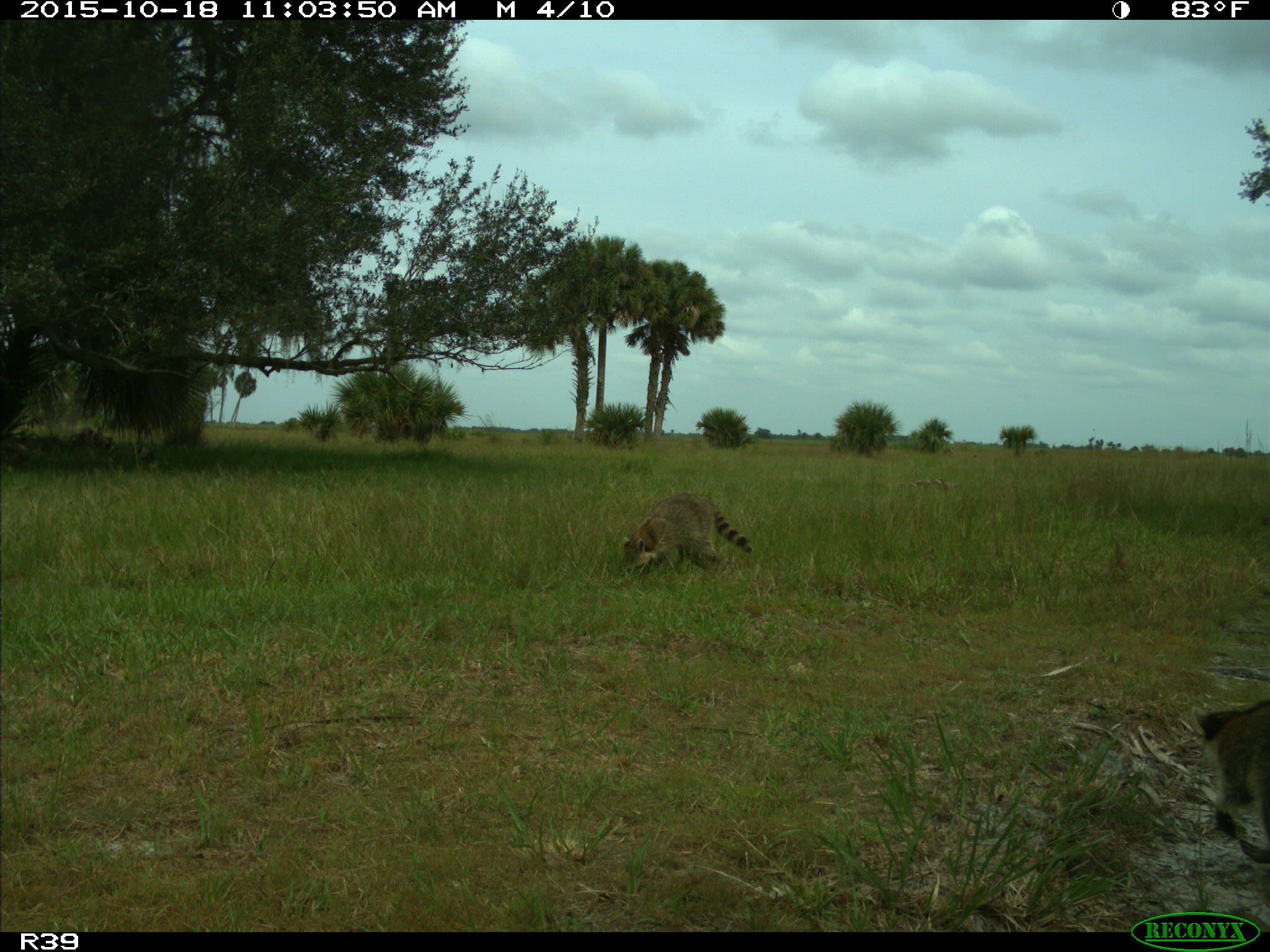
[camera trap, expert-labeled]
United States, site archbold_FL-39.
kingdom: Animalia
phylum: Chordata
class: Mammalia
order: Carnivora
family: Procyonidae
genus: Procyon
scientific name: Procyon lotor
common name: common raccoon